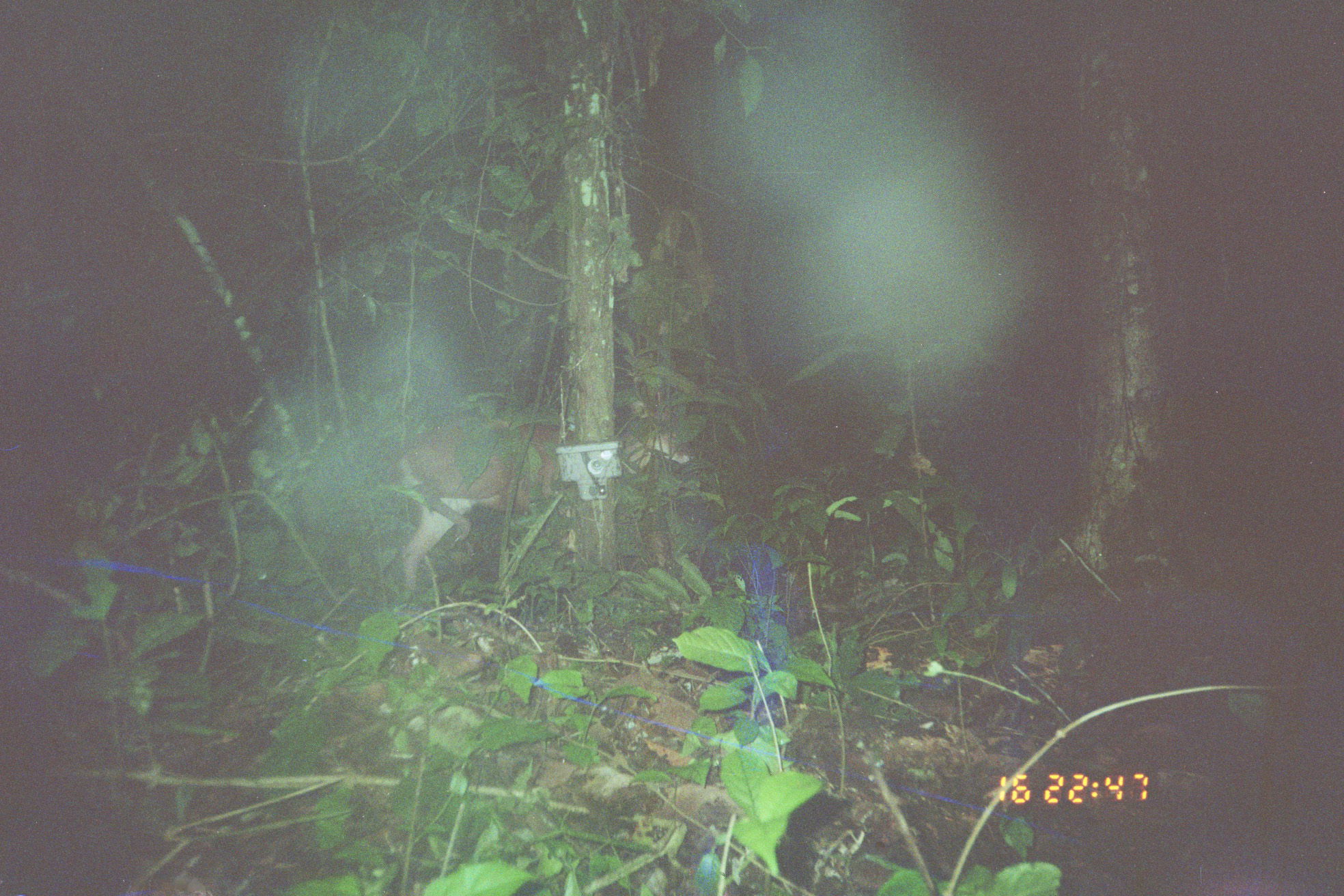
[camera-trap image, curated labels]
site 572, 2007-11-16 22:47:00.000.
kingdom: Animalia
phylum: Chordata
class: Mammalia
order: Artiodactyla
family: Cervidae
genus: Mazama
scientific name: Mazama americana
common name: red brocket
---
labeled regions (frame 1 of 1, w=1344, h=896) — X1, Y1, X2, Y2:
mazama americana: 391, 399, 695, 596